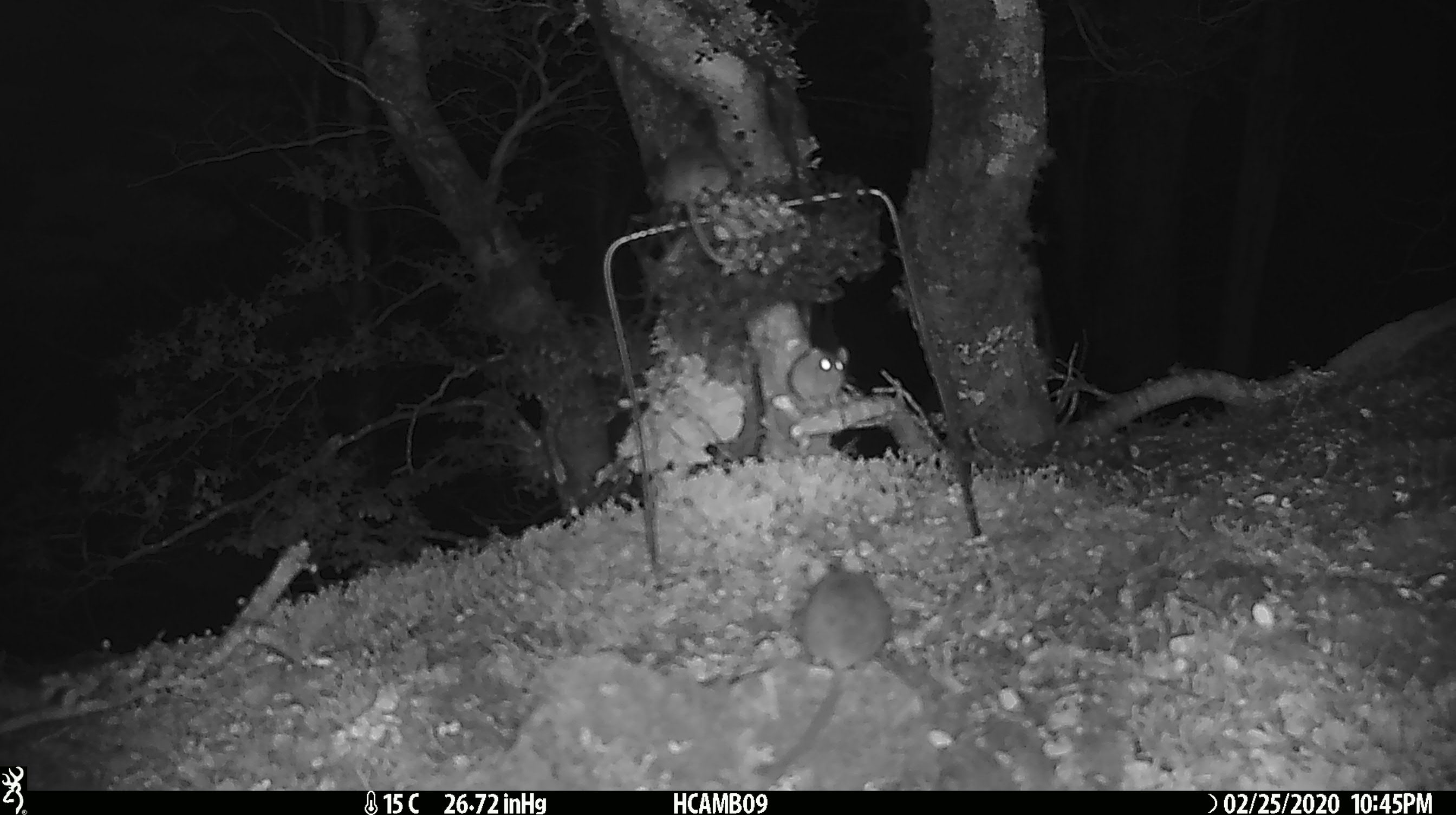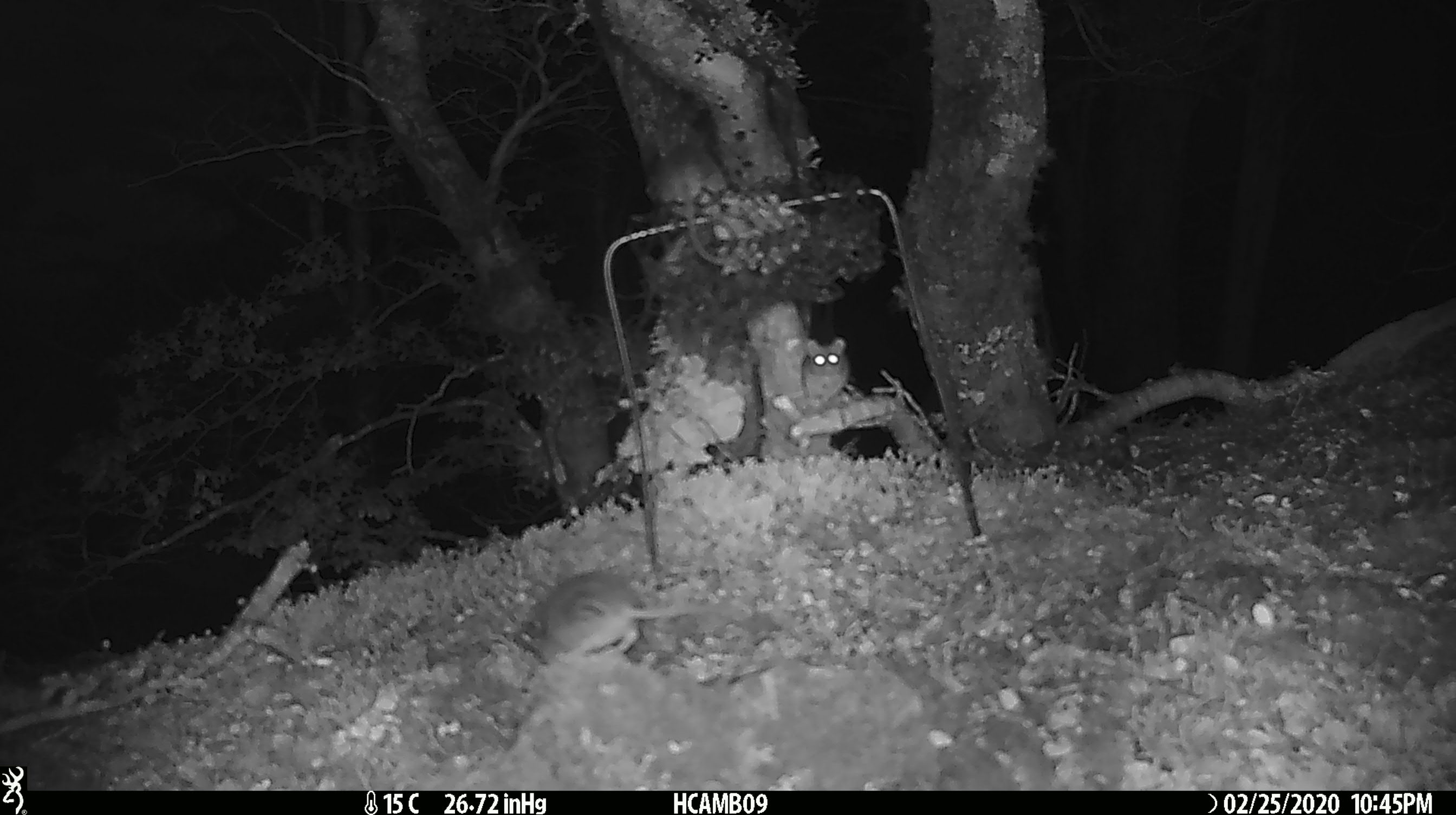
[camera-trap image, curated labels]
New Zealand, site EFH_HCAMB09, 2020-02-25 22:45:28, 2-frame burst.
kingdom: Animalia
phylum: Chordata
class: Mammalia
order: Rodentia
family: Muridae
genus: Mus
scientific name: Mus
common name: mouse